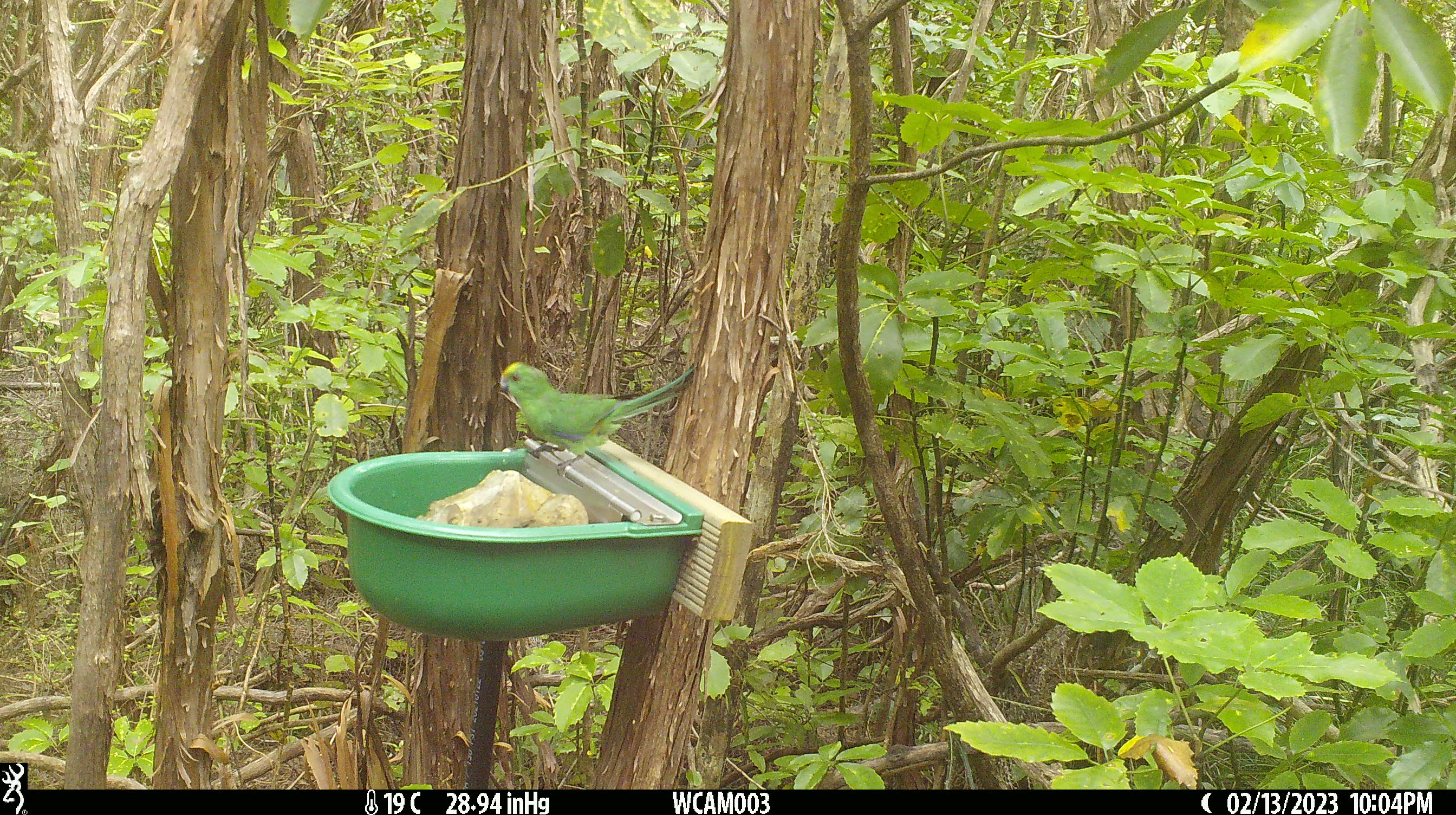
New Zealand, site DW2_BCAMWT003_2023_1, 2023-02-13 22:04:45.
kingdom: Animalia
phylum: Chordata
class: Aves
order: Psittaciformes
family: Psittaculidae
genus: Cyanoramphus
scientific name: Cyanoramphus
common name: parakeet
Parakeet (Cyanoramphus).